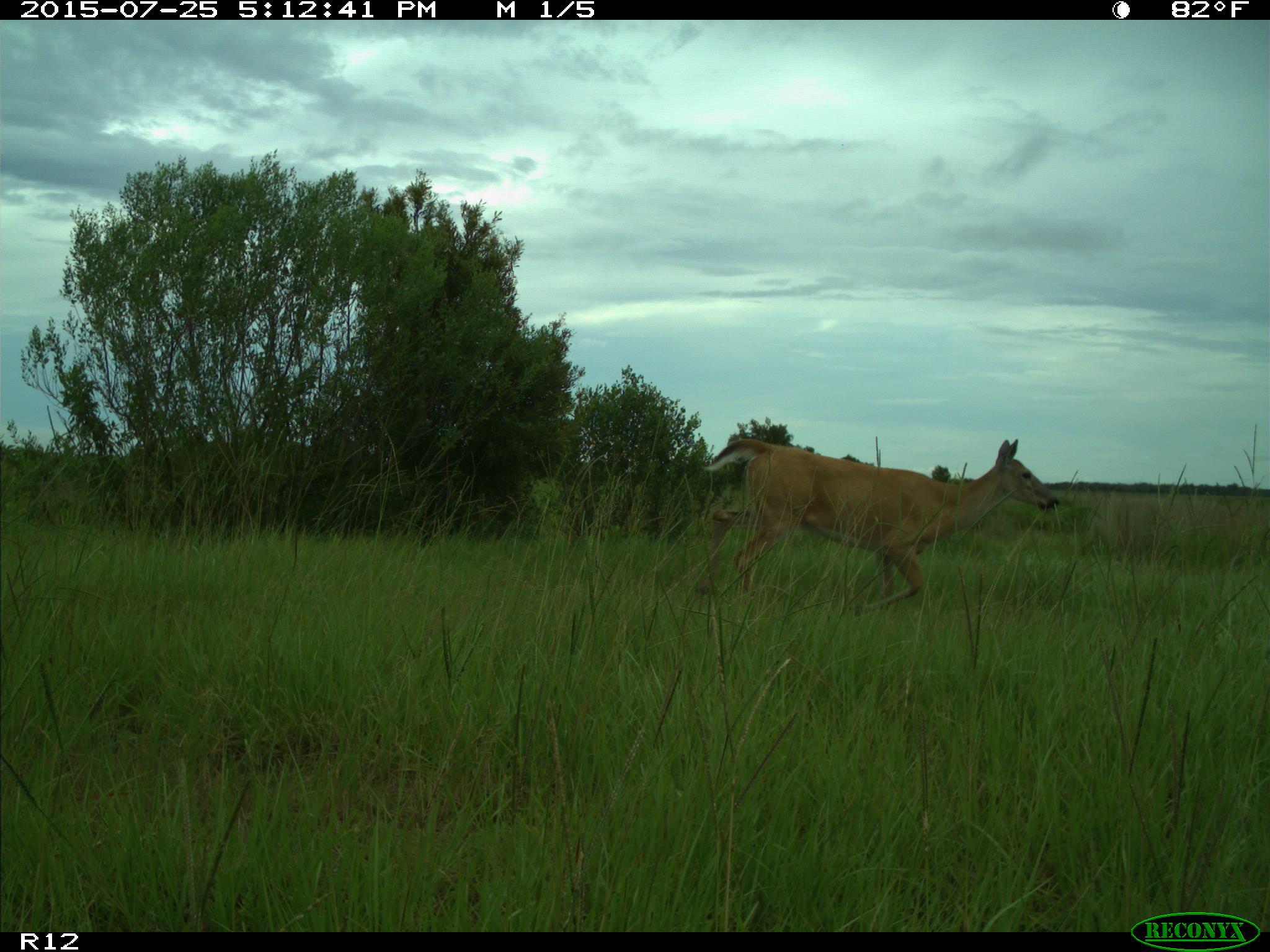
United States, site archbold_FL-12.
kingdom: Animalia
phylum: Chordata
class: Mammalia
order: Artiodactyla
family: Cervidae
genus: Odocoileus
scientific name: Odocoileus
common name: deer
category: unidentified deer